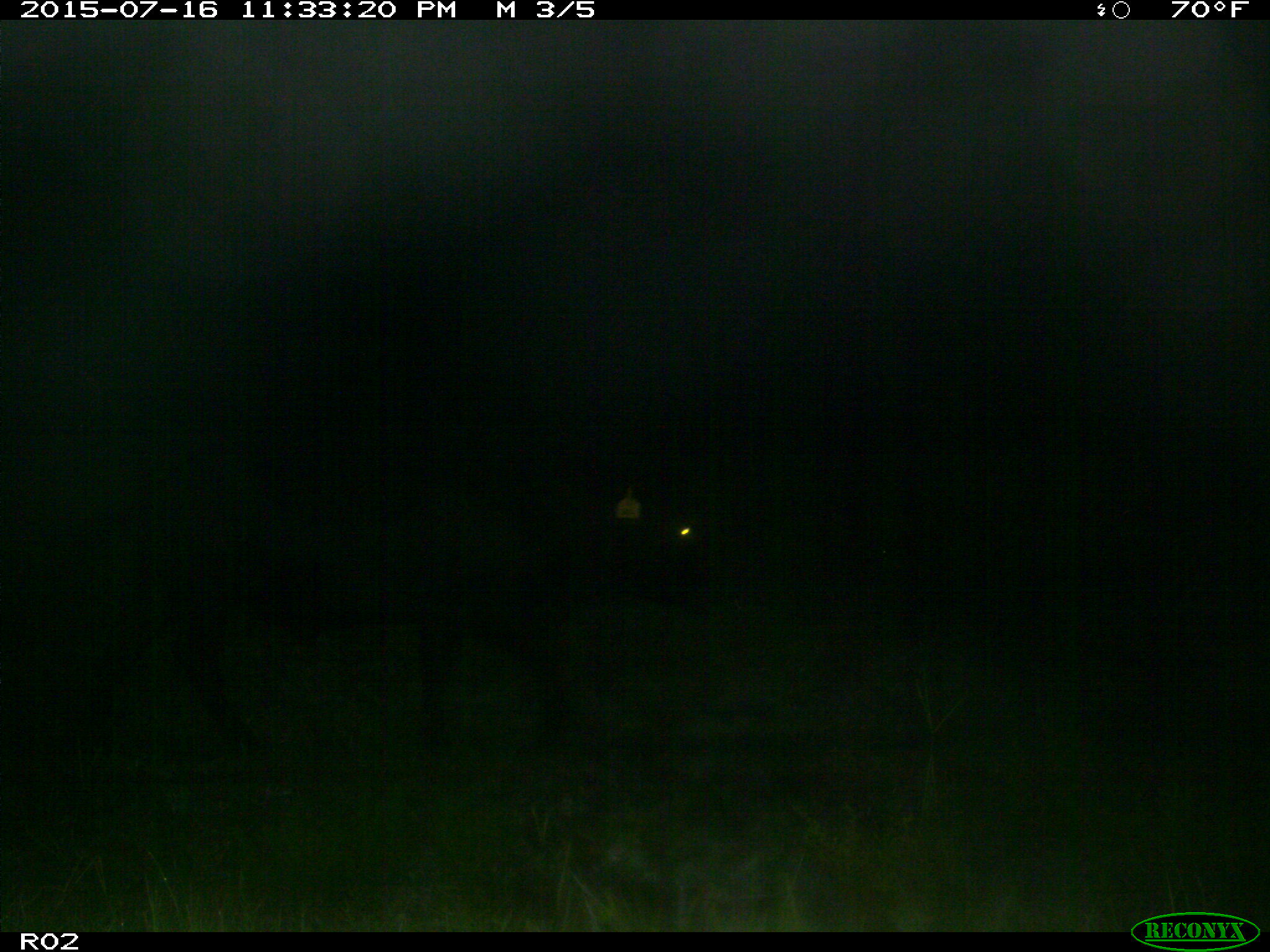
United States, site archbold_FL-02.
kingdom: Animalia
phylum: Chordata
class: Mammalia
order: Artiodactyla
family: Bovidae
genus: Bos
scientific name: Bos taurus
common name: domestic cow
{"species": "Bos taurus (domestic cow)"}